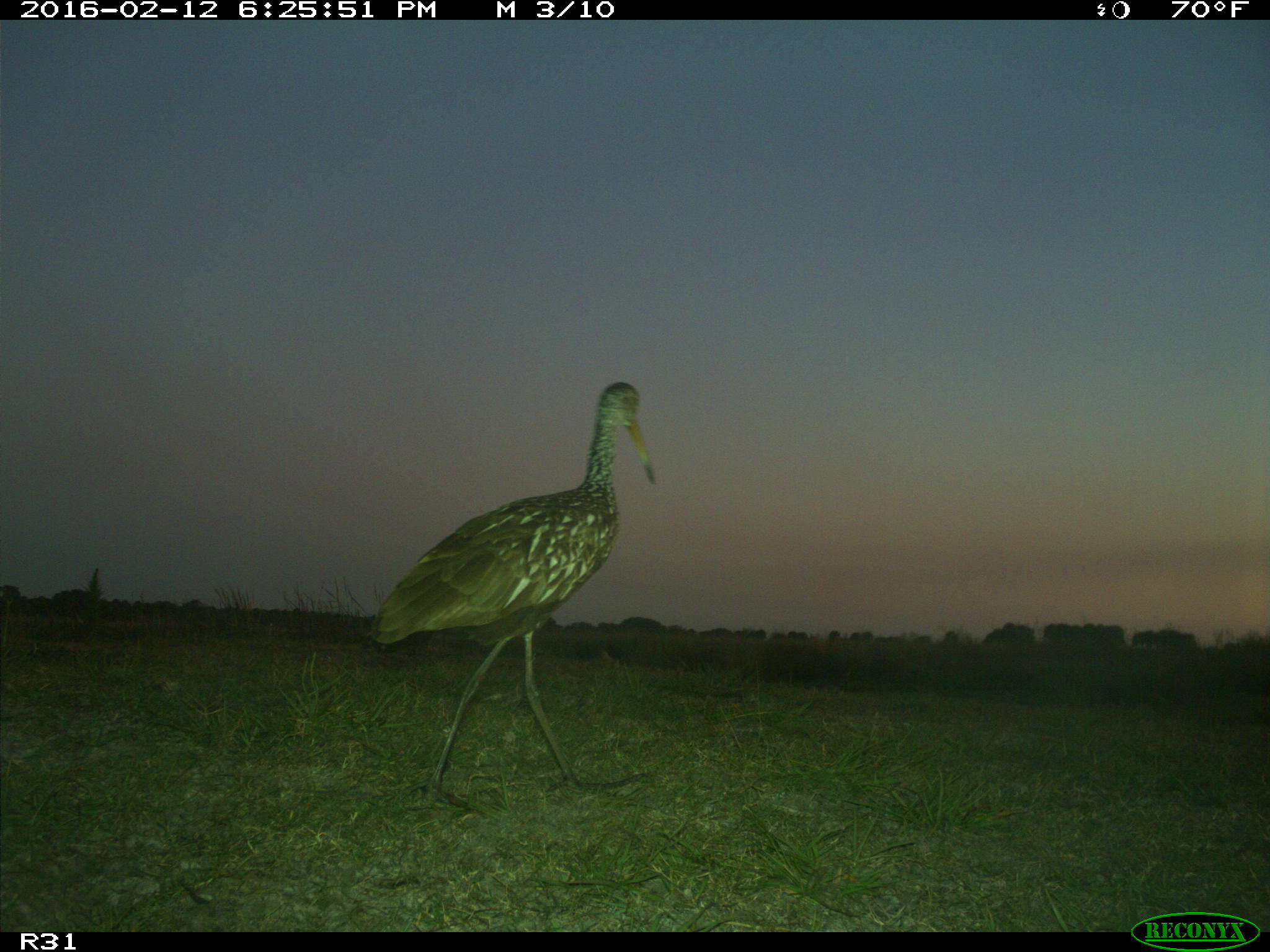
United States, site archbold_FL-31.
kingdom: Animalia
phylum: Chordata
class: Aves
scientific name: Aves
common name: birds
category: unidentified bird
Unidentified bird (birds) (Aves).